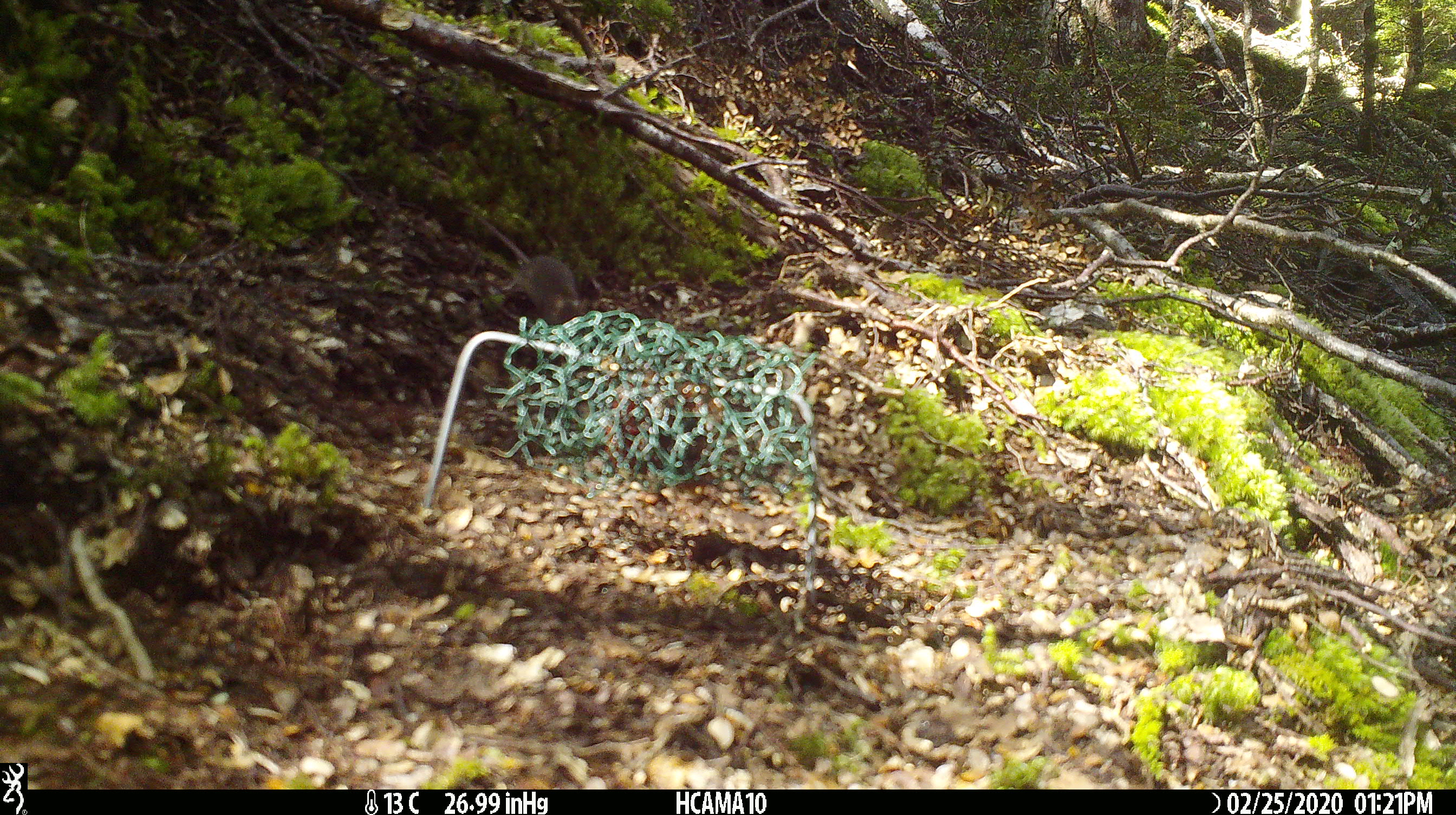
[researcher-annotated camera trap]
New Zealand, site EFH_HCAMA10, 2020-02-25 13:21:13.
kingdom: Animalia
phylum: Chordata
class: Mammalia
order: Rodentia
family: Muridae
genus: Mus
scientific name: Mus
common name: mouse